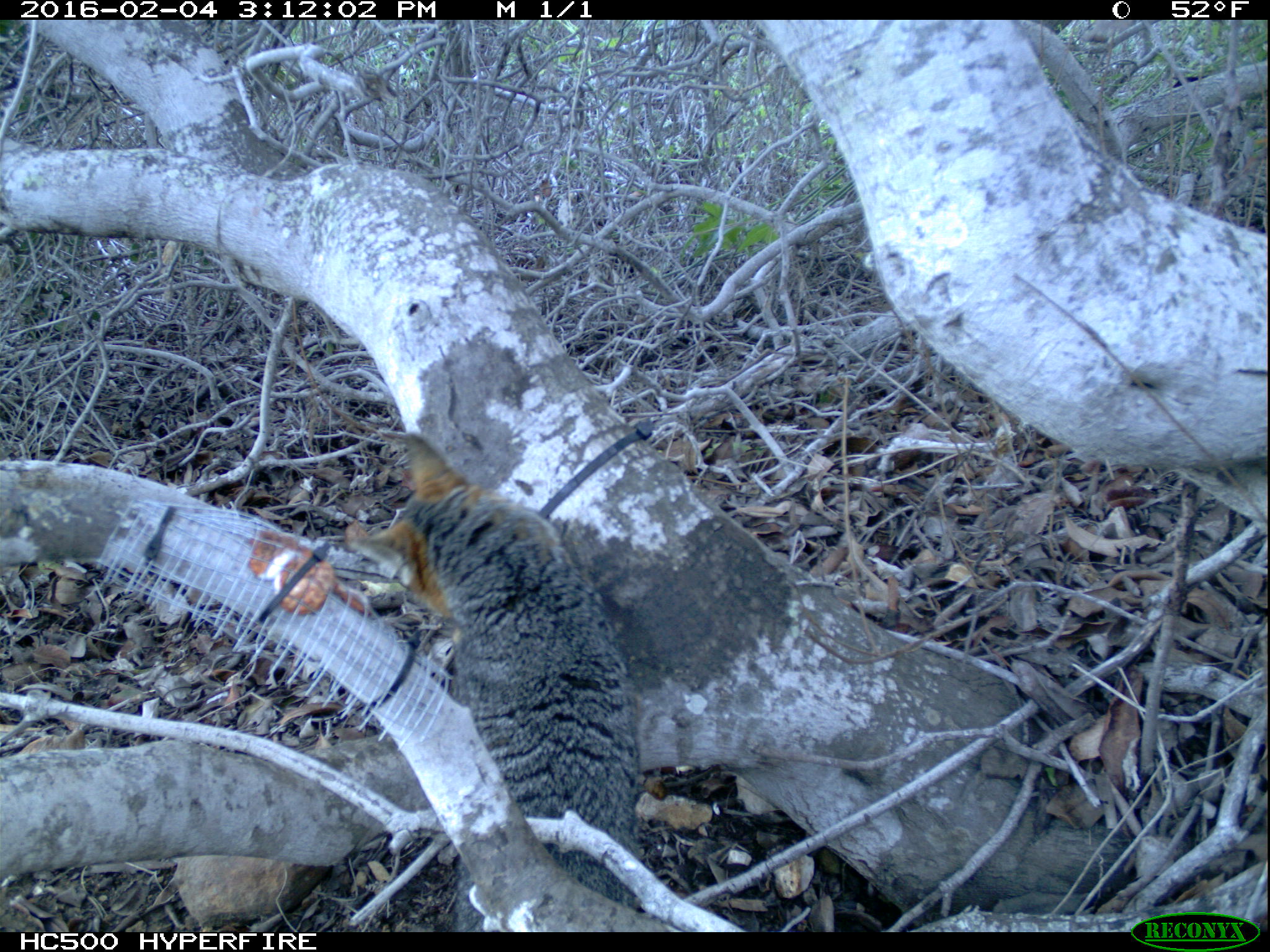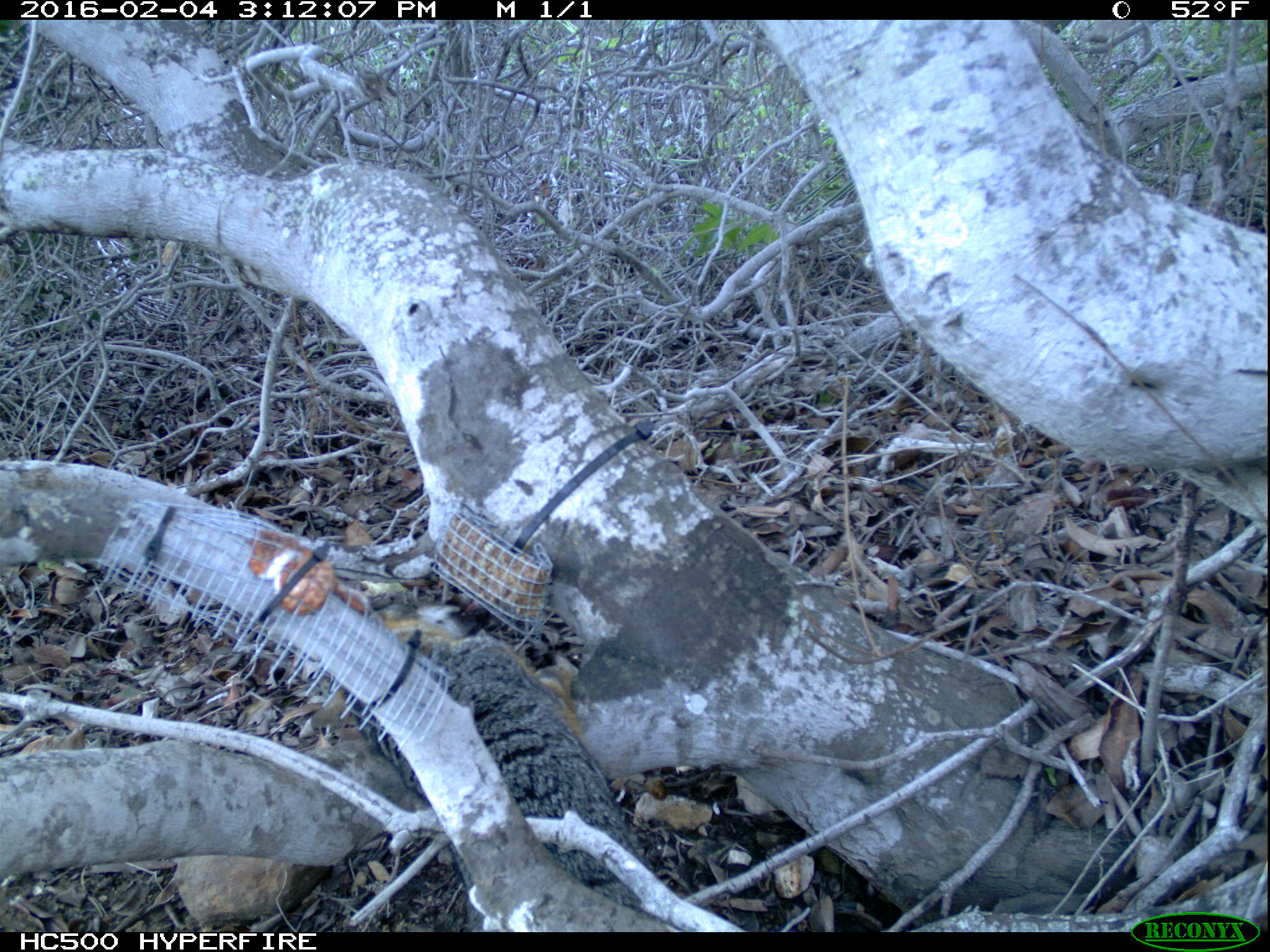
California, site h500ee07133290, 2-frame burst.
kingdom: Animalia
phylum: Chordata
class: Mammalia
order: Carnivora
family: Canidae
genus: Urocyon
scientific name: Urocyon littoralis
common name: island fox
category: fox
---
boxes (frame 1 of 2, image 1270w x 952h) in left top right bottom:
fox: 347 428 648 915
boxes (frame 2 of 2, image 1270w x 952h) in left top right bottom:
fox: 352 610 652 910